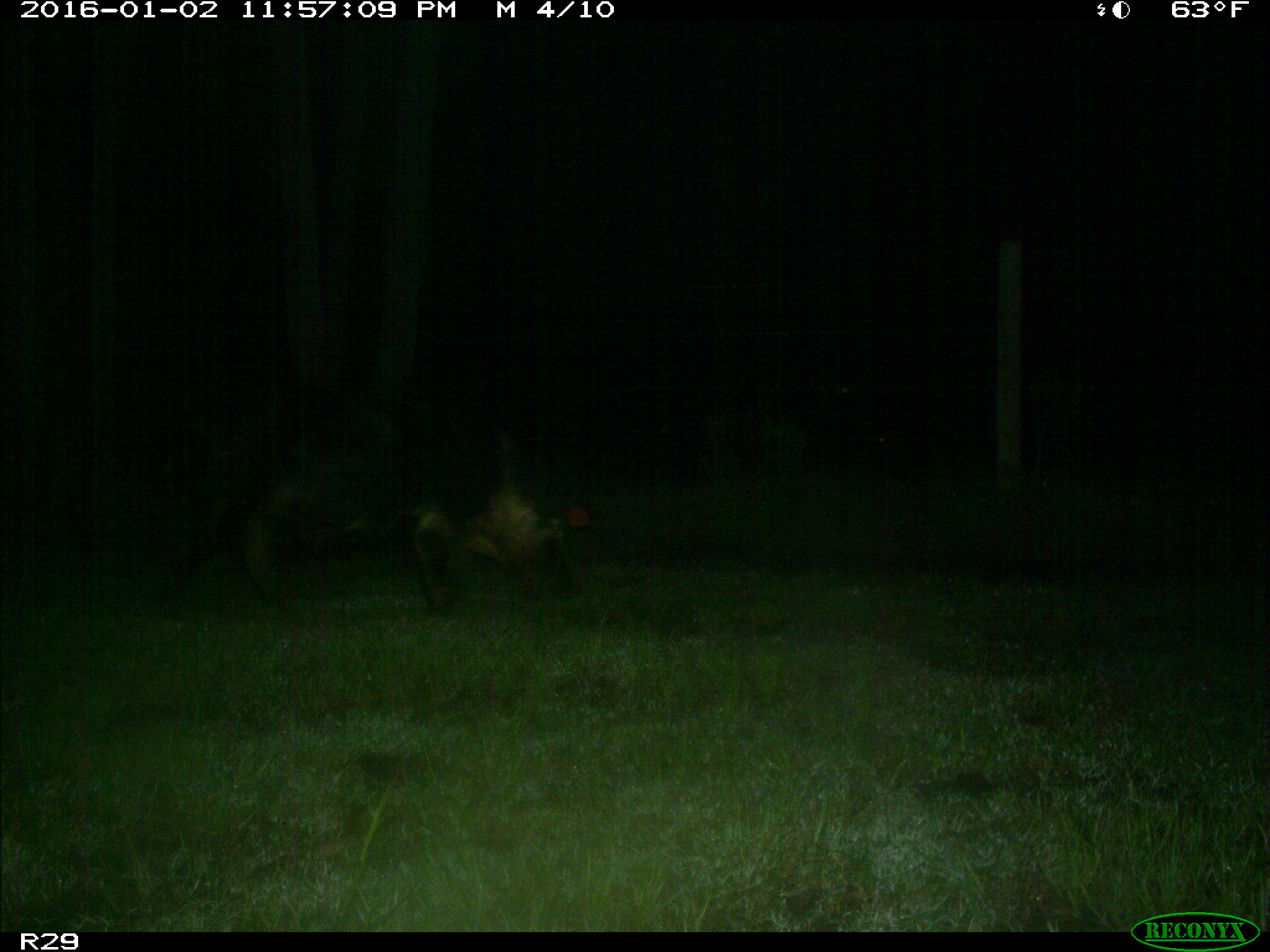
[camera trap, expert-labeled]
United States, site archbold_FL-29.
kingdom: Animalia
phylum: Chordata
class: Mammalia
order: Artiodactyla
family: Suidae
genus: Sus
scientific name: Sus scrofa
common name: wild boar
Sus scrofa (wild boar).